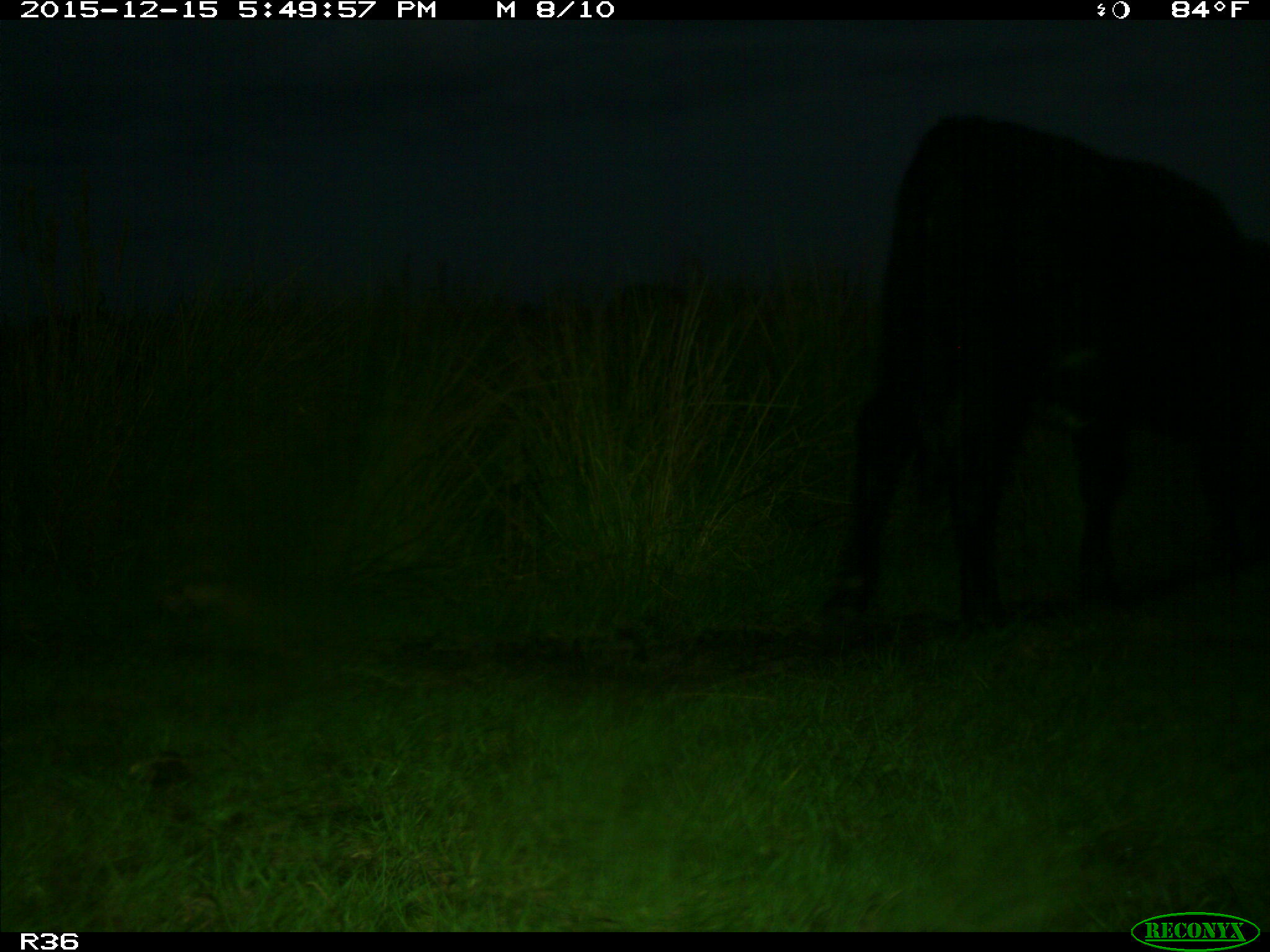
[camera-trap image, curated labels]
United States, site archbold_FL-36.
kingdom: Animalia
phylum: Chordata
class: Mammalia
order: Artiodactyla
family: Bovidae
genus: Bos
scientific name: Bos taurus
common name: domestic cow